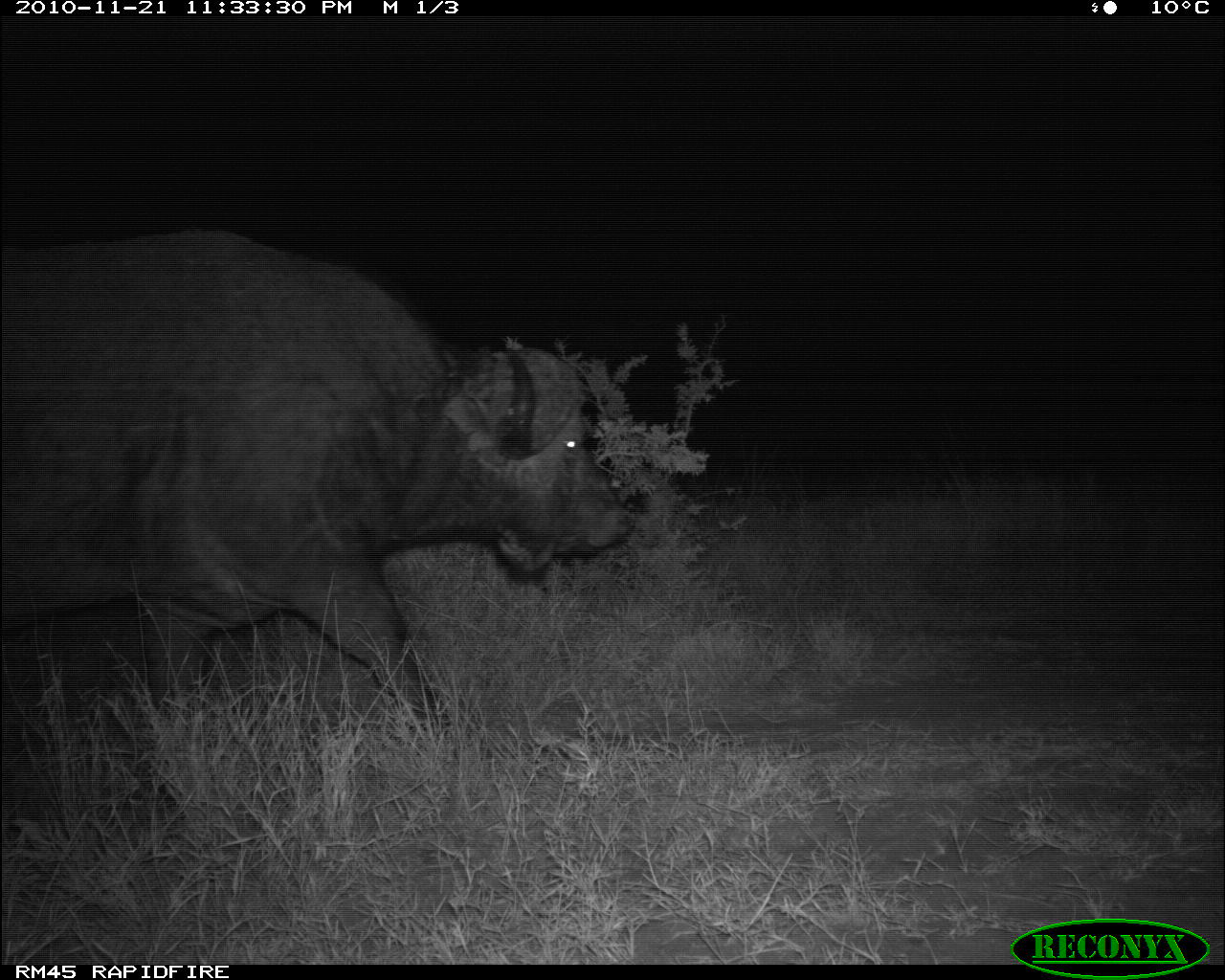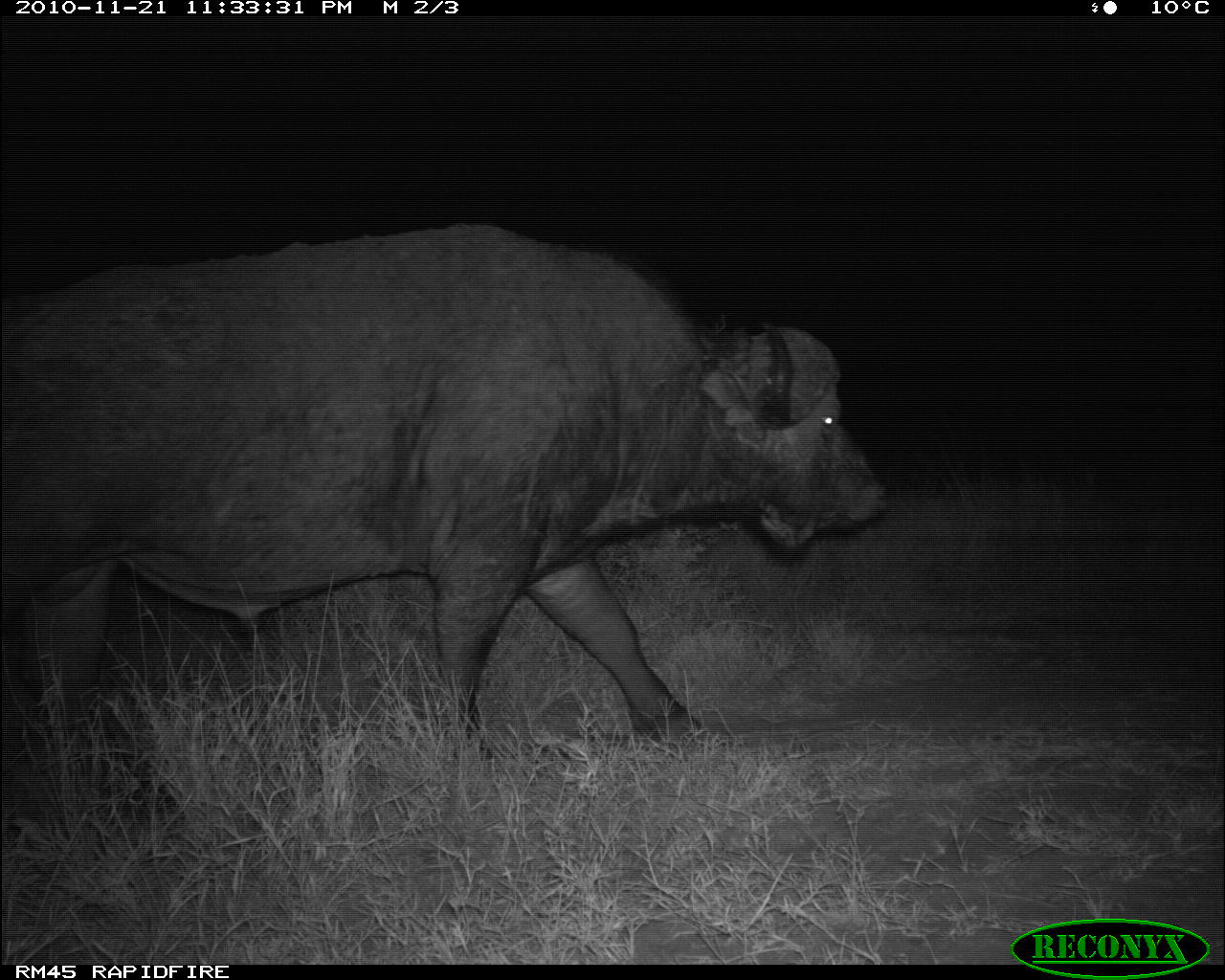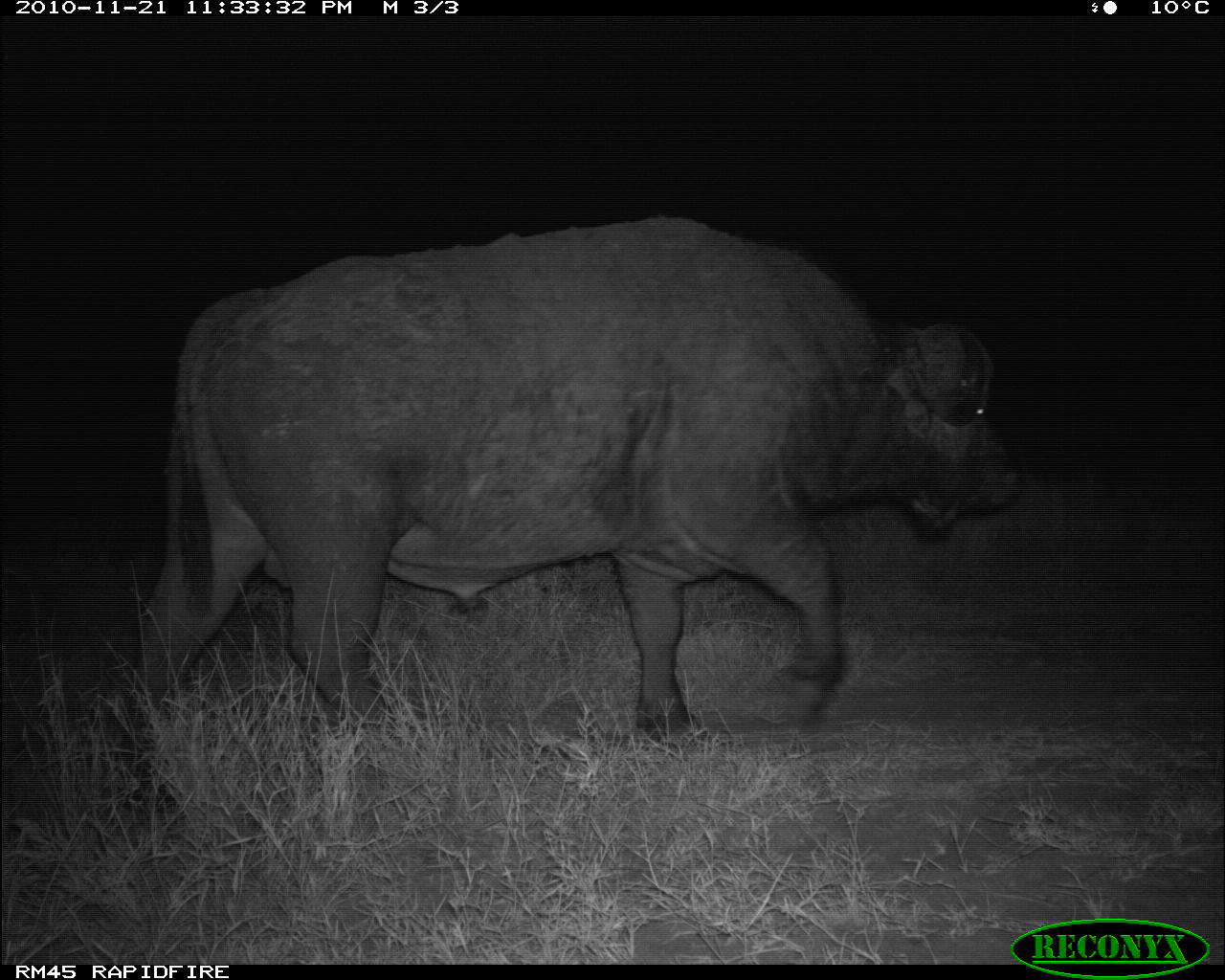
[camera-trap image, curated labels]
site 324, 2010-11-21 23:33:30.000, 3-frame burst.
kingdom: Animalia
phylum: Chordata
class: Mammalia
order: Artiodactyla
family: Bovidae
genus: Syncerus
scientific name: Syncerus caffer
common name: african buffalo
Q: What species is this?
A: Syncerus caffer (african buffalo).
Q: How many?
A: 1.